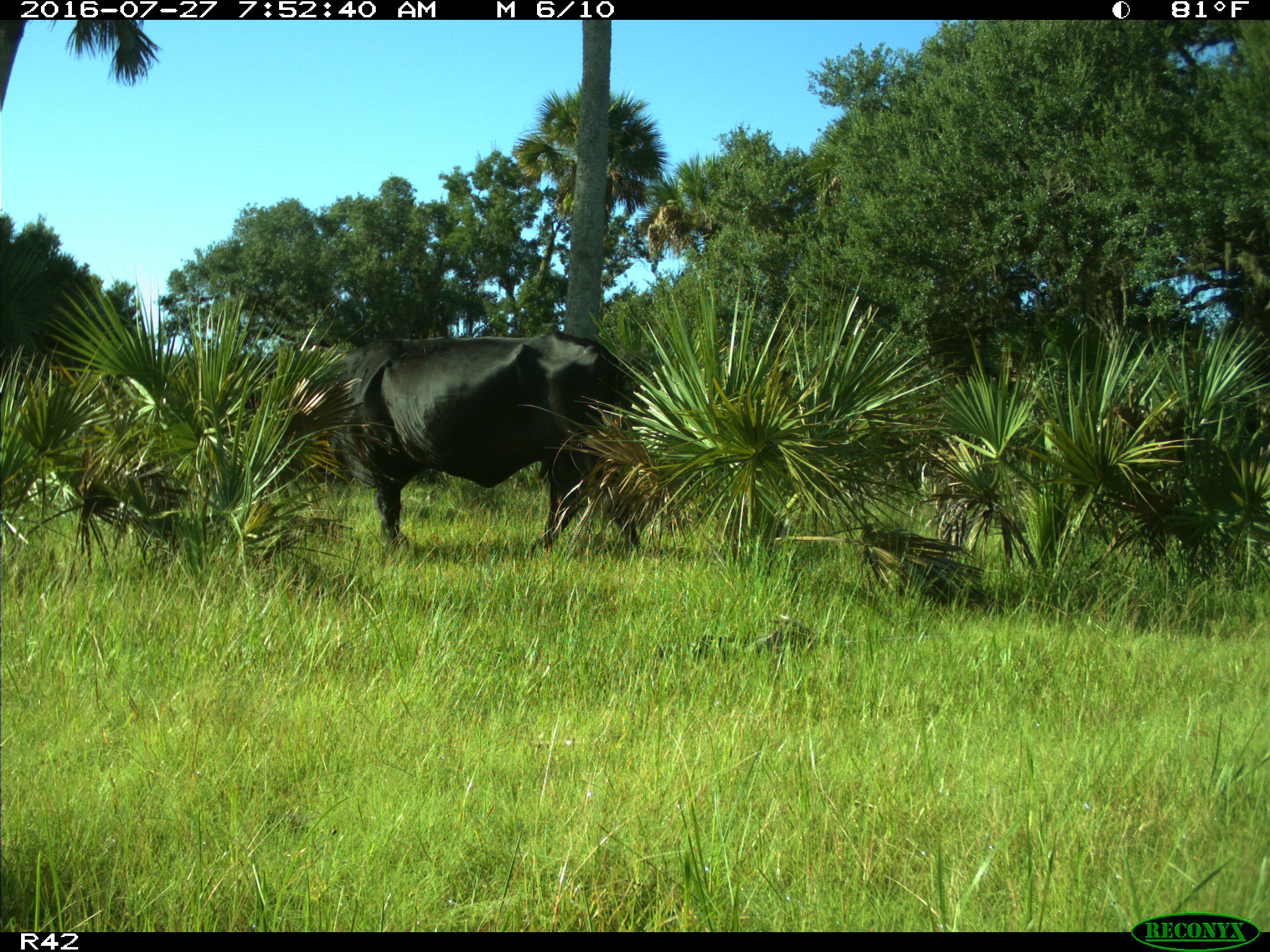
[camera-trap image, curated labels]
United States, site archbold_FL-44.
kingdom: Animalia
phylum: Chordata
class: Mammalia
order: Artiodactyla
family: Bovidae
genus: Bos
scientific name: Bos taurus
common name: domestic cow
Bos taurus (domestic cow).